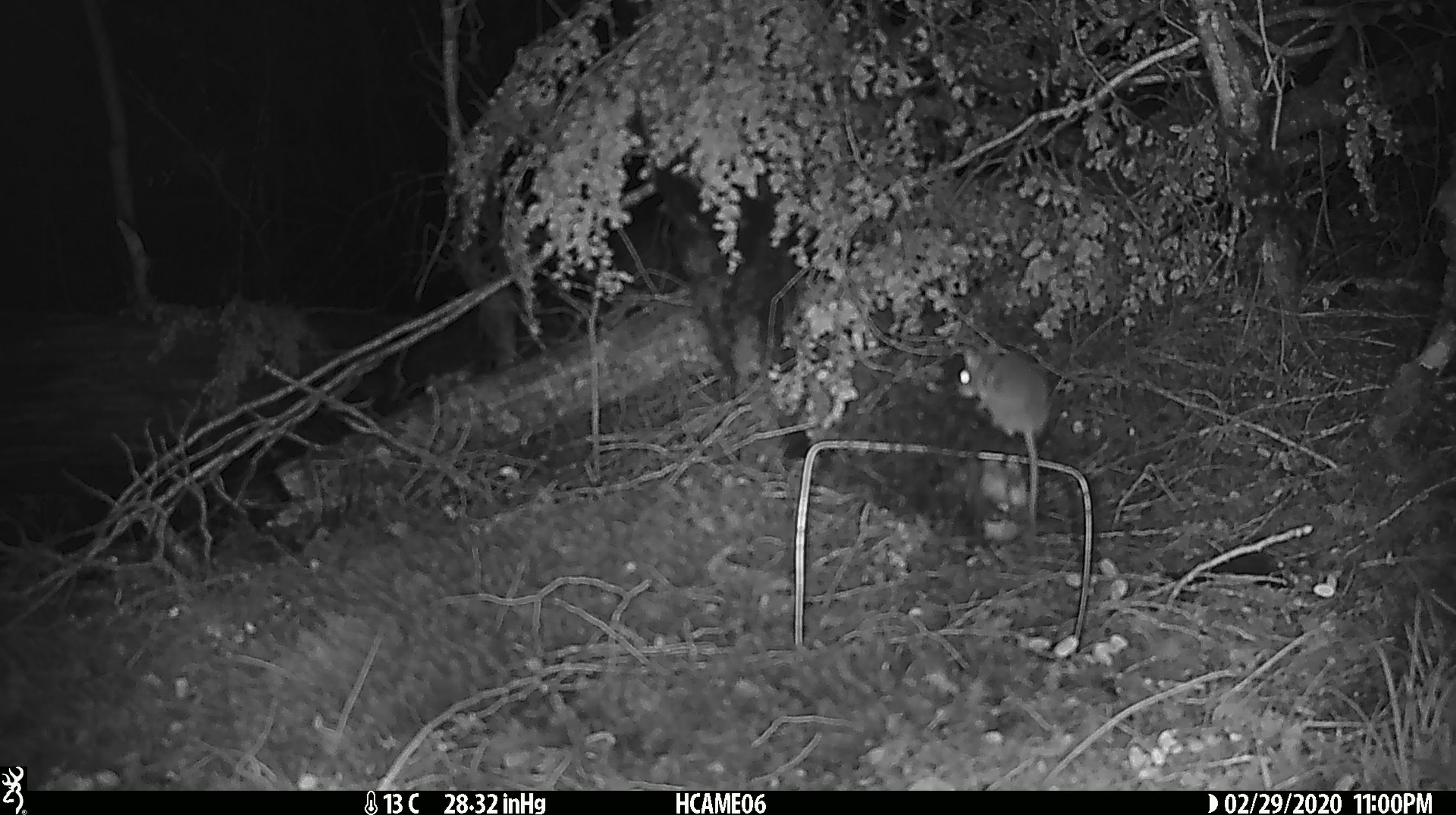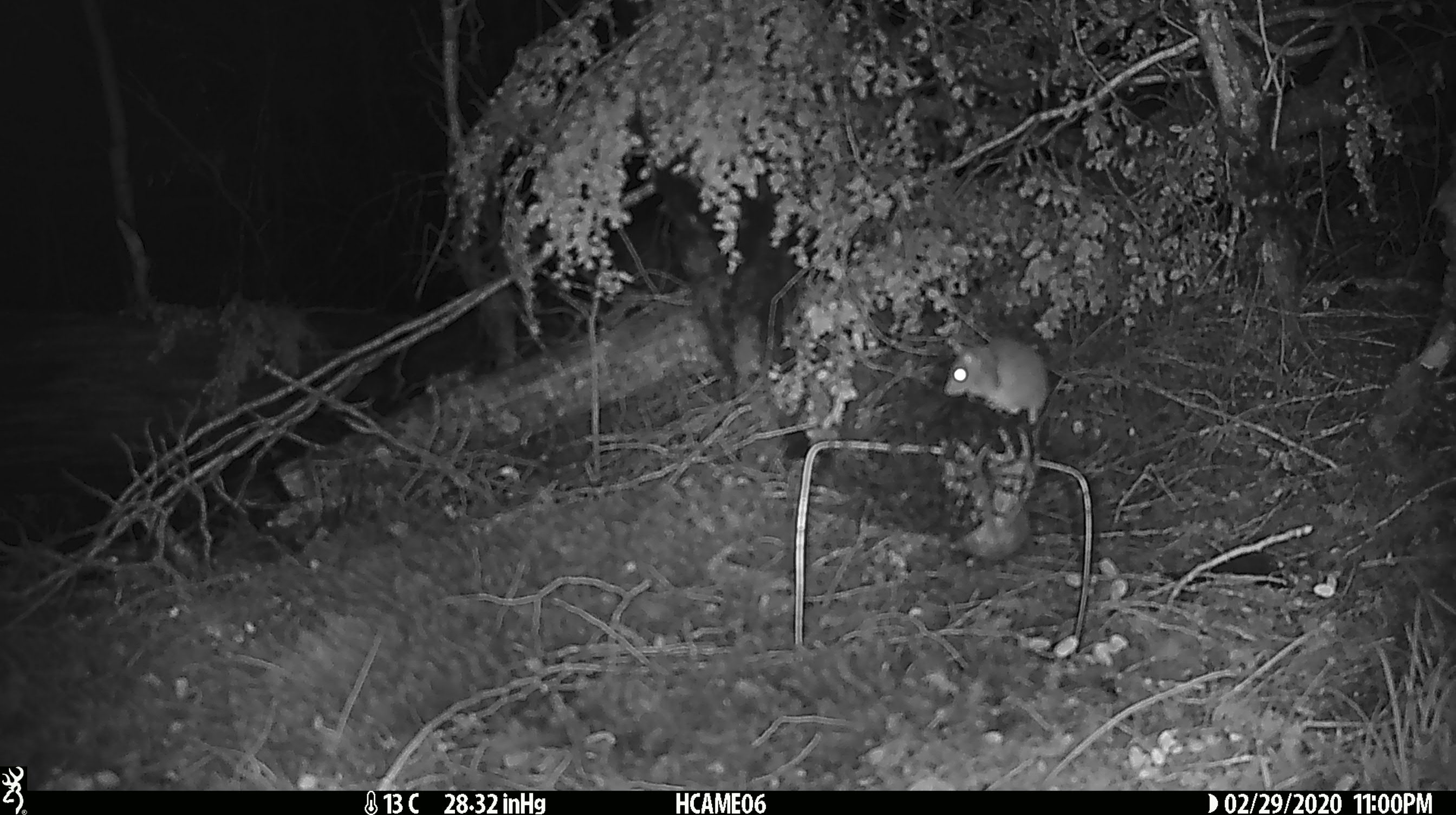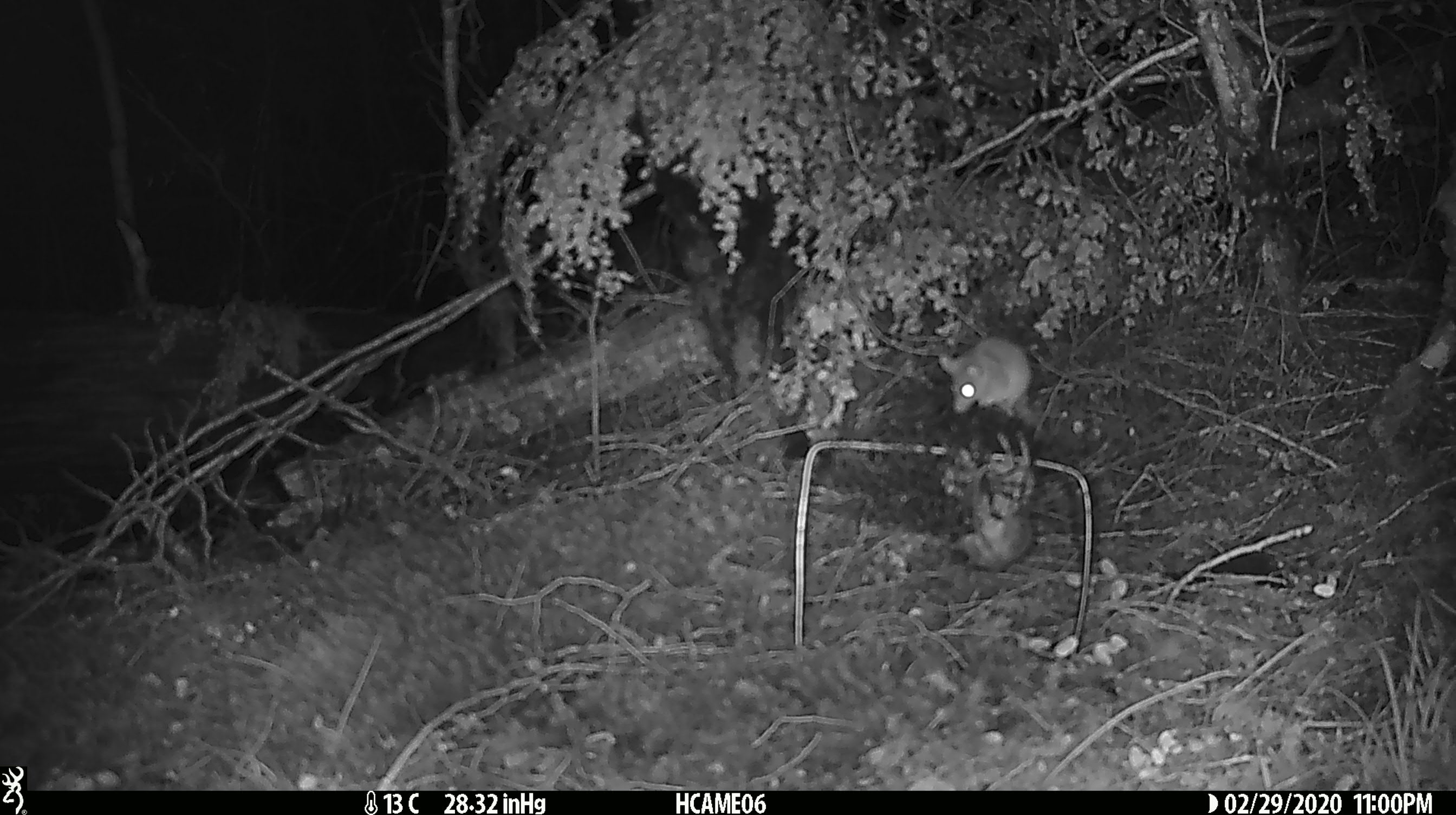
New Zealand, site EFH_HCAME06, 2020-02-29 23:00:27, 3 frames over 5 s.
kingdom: Animalia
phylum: Chordata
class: Mammalia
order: Rodentia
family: Muridae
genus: Mus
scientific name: Mus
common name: mouse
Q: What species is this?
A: Mouse (Mus).